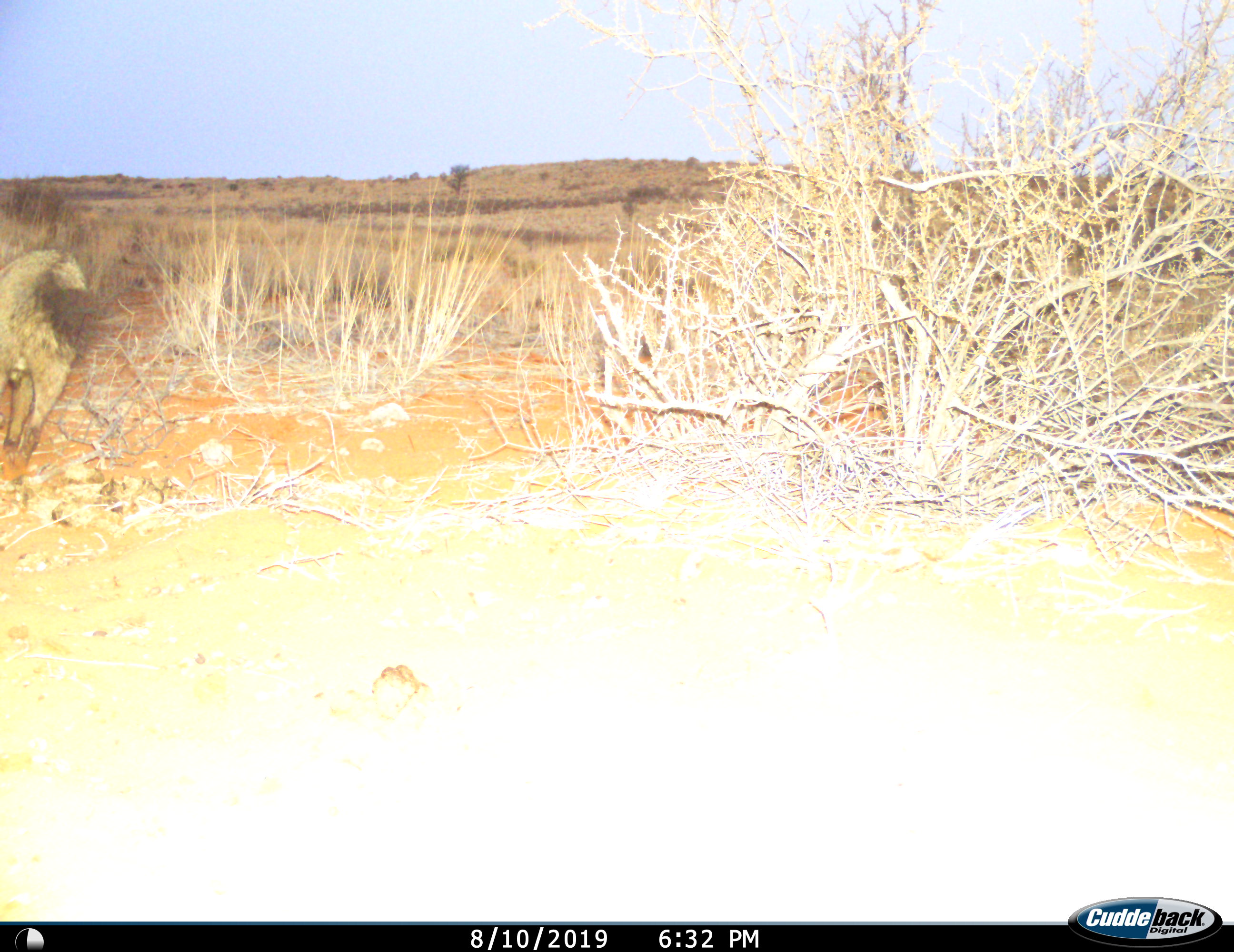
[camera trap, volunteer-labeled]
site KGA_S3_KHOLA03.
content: unidentified animal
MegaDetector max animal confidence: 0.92